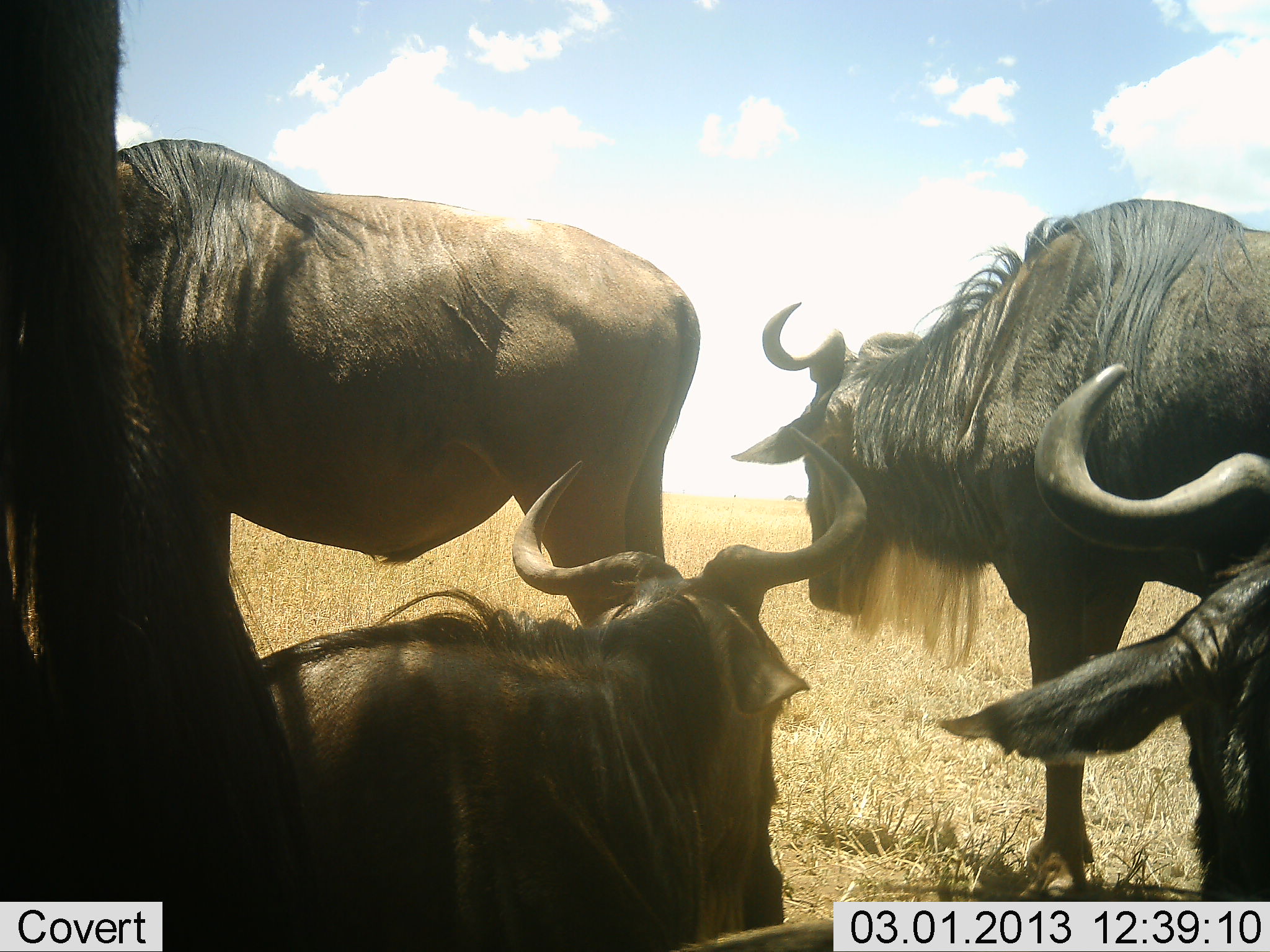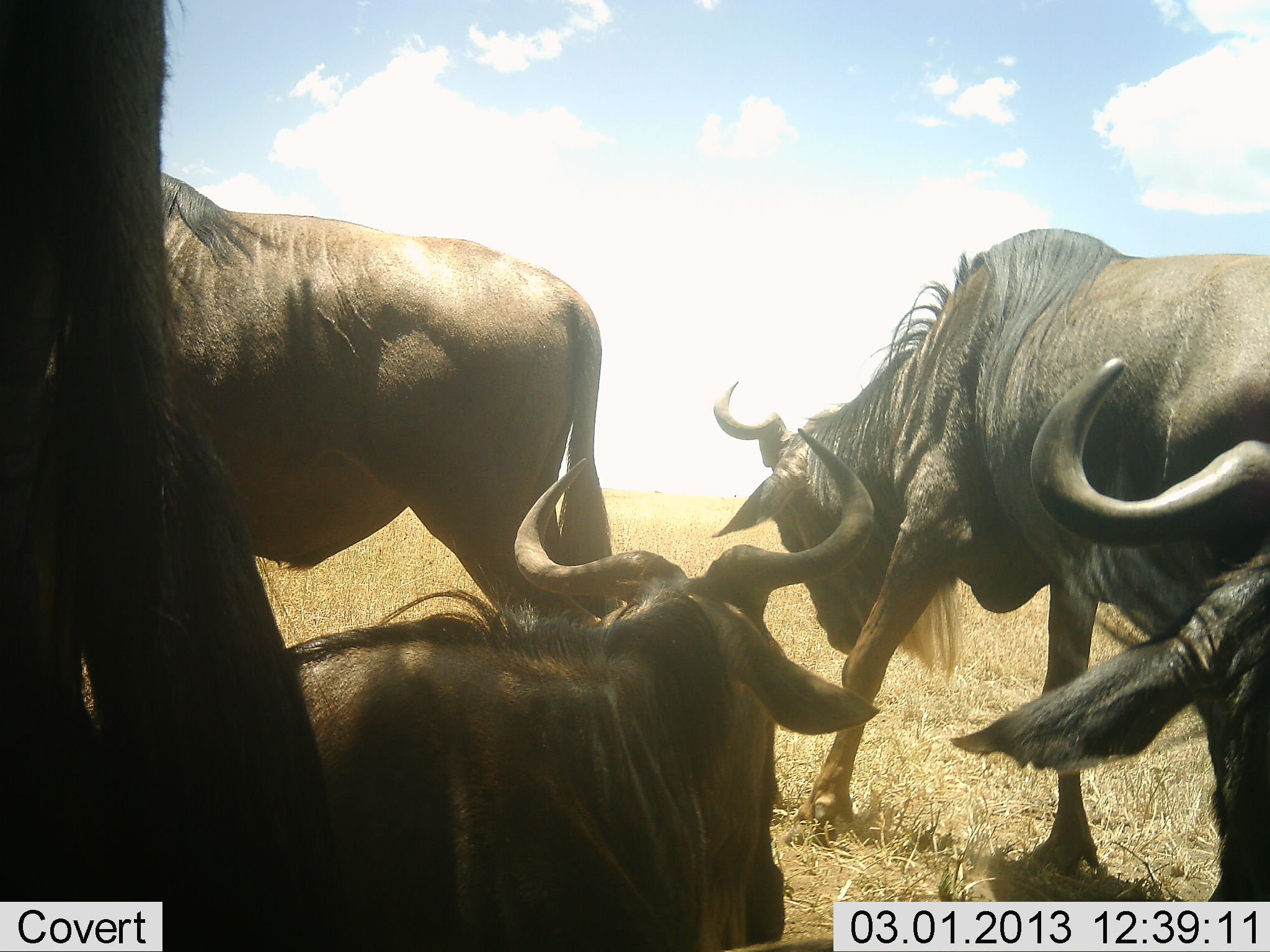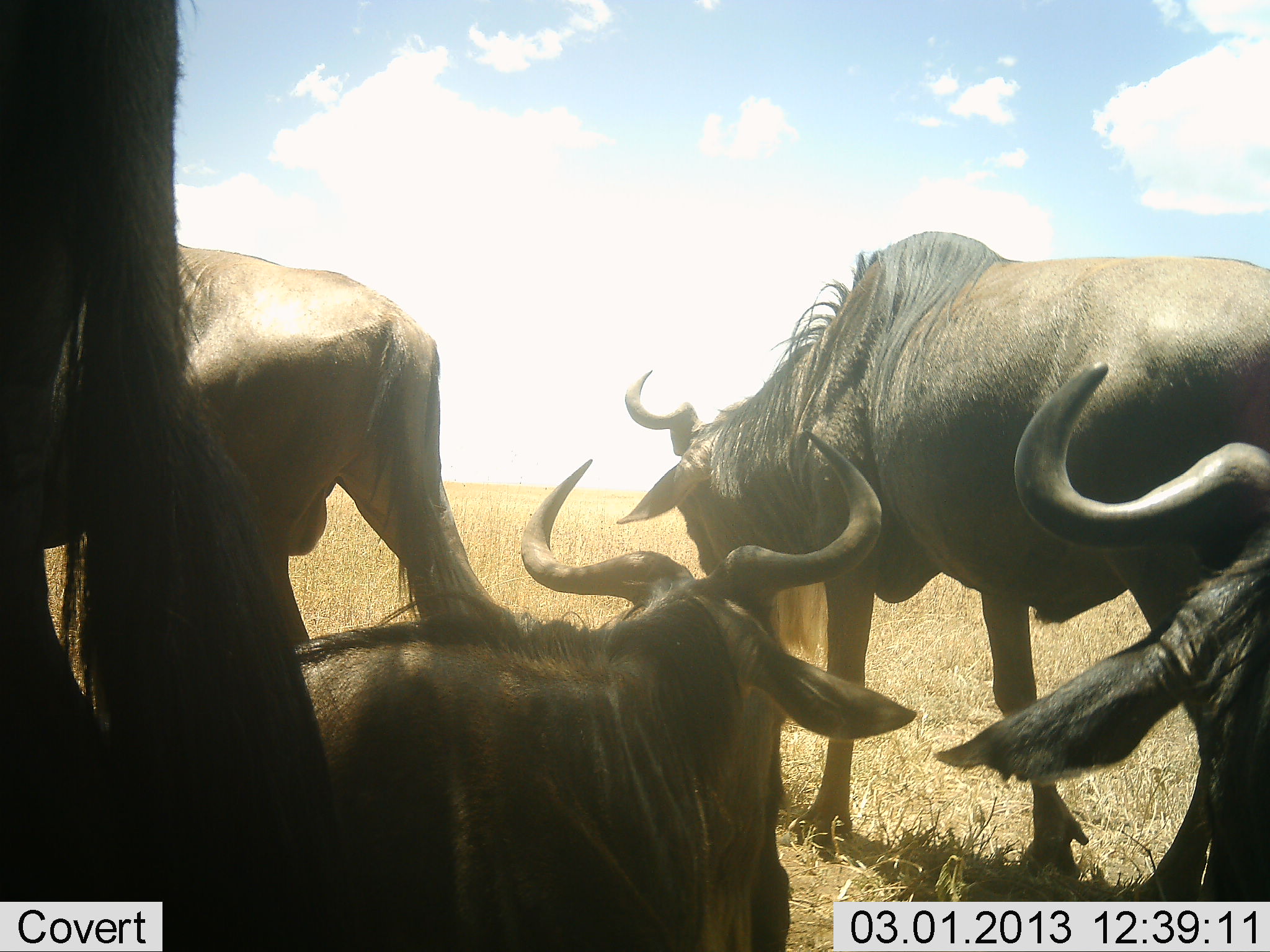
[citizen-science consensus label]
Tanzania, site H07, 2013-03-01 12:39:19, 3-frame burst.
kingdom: Animalia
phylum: Chordata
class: Mammalia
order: Artiodactyla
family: Bovidae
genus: Connochaetes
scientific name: Connochaetes taurinus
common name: blue wildebeest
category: wildebeest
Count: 5.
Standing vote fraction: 90%.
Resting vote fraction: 95%.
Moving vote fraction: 45%.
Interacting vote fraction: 15%.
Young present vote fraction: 0%.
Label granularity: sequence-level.